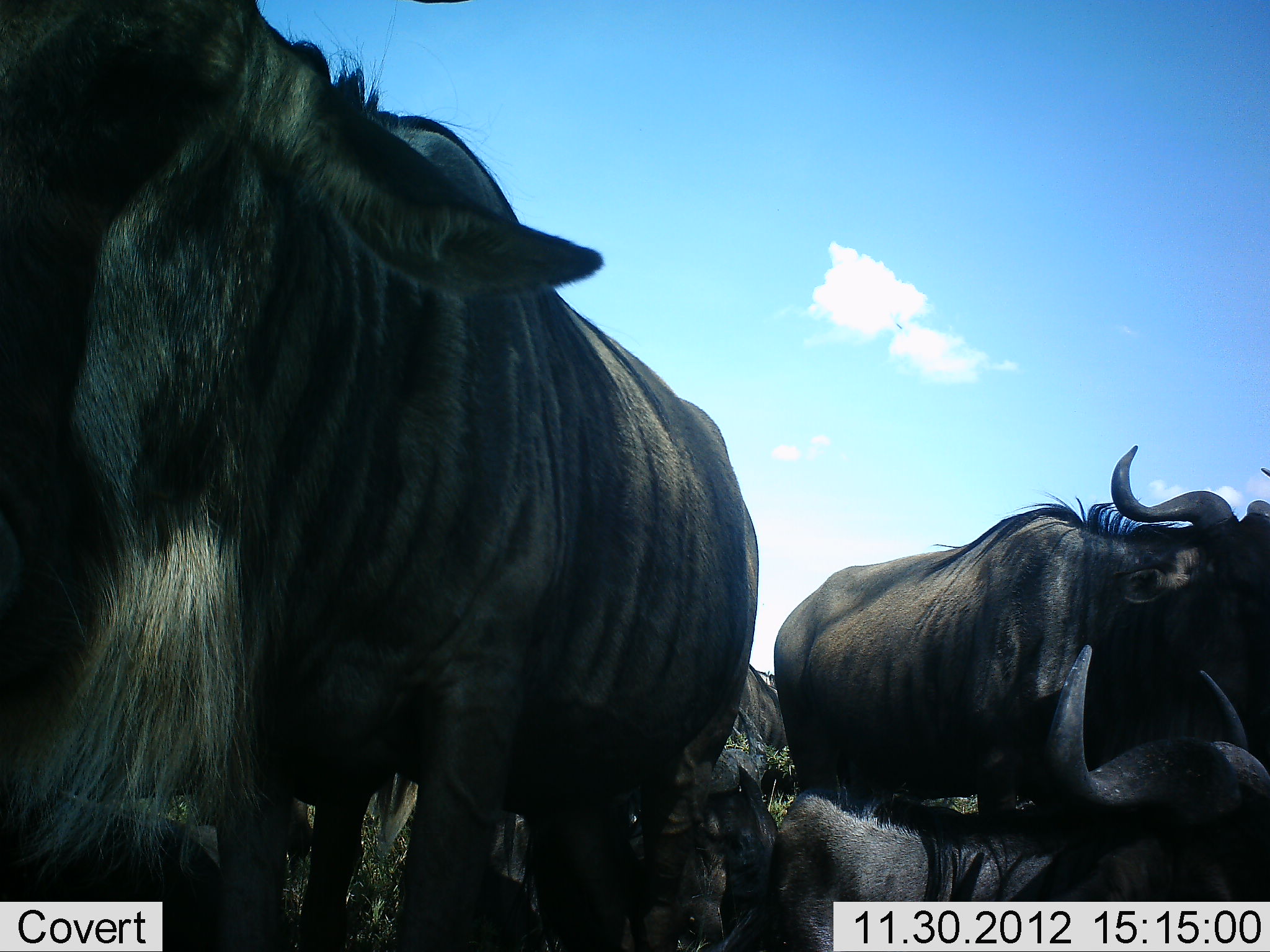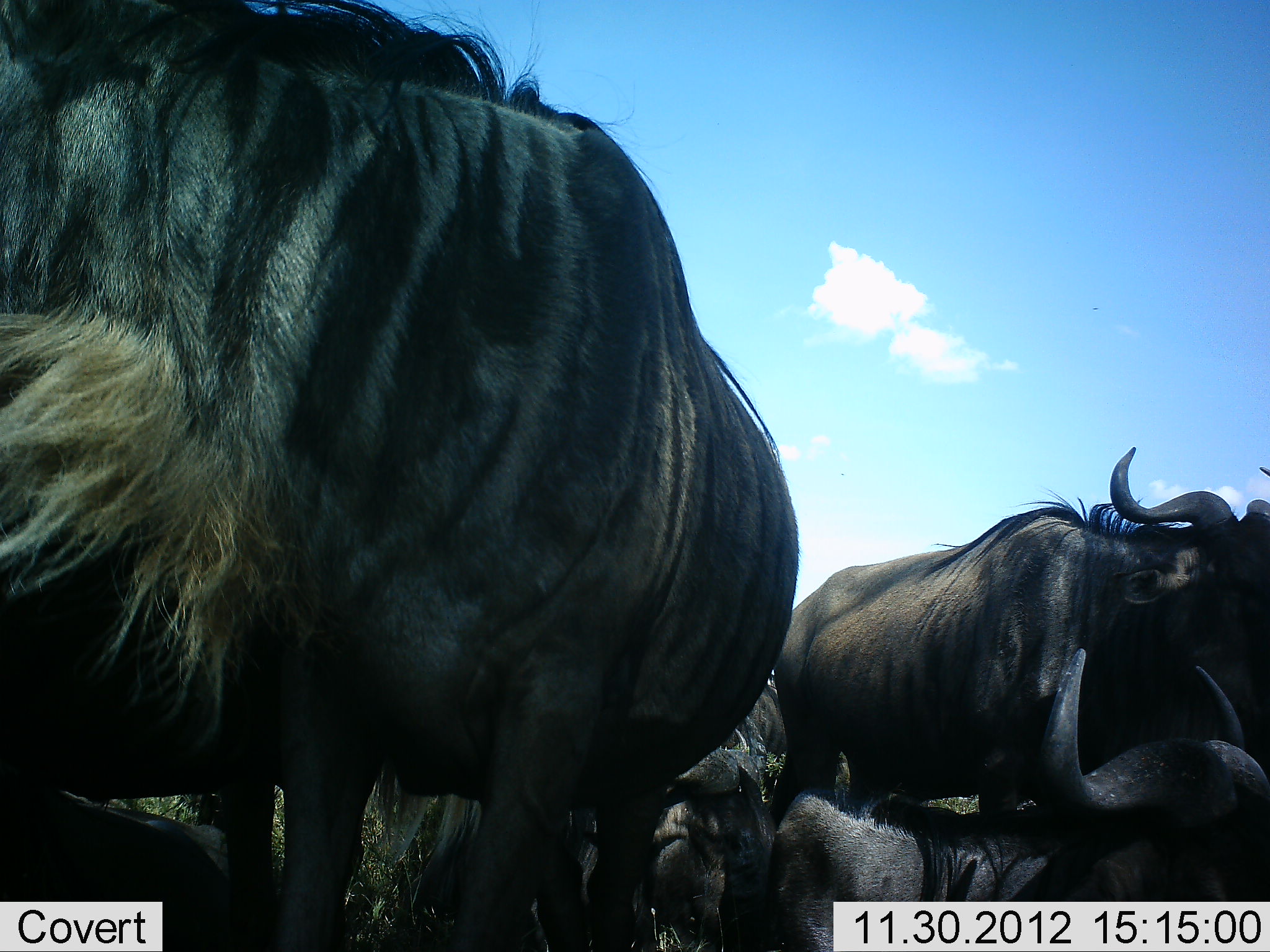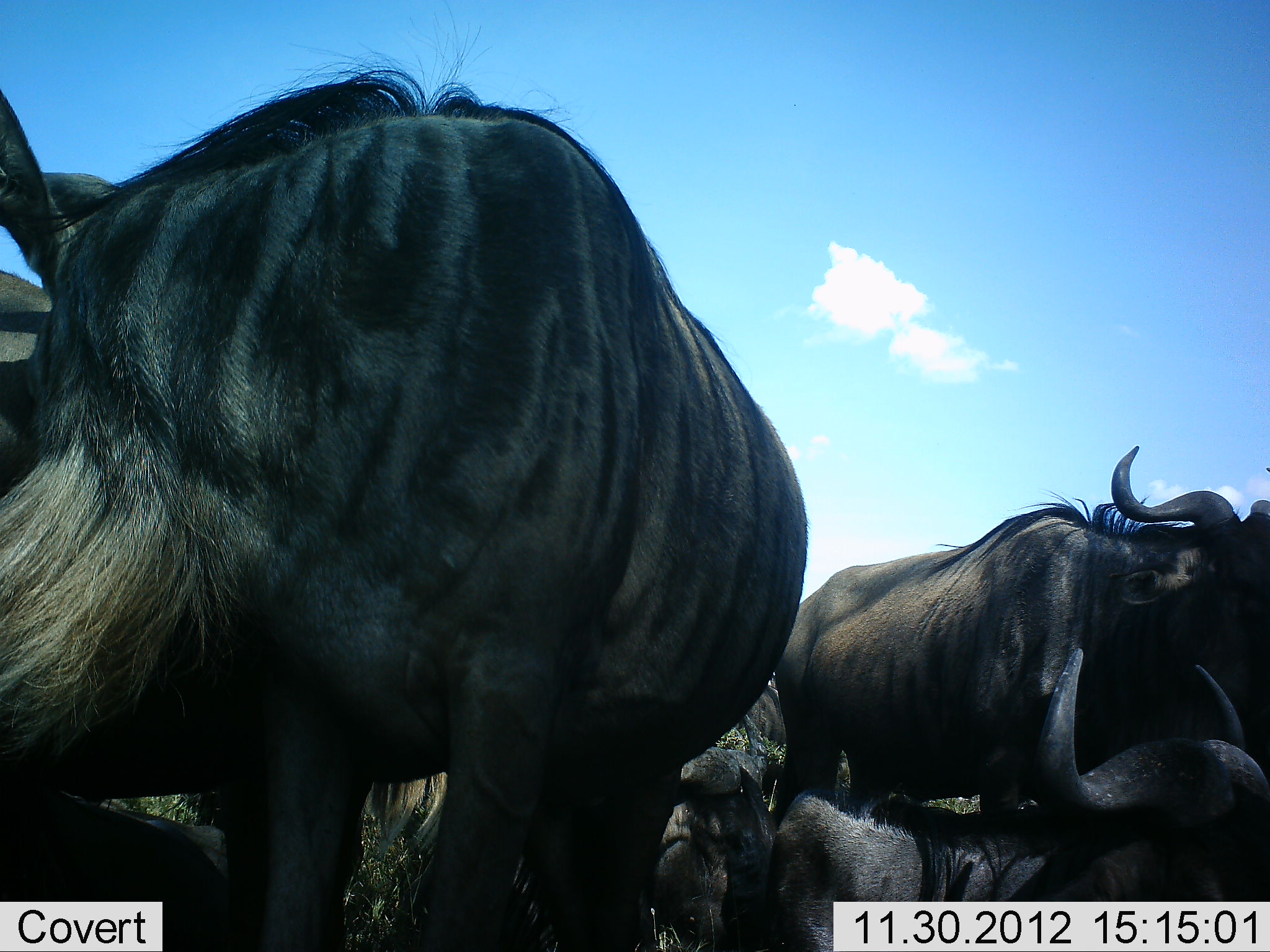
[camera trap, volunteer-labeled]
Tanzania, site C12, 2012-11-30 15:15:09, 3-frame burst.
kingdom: Animalia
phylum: Chordata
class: Mammalia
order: Artiodactyla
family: Bovidae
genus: Connochaetes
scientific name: Connochaetes taurinus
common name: blue wildebeest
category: wildebeest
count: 5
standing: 80%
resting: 100%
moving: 10%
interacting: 20%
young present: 0%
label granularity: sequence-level